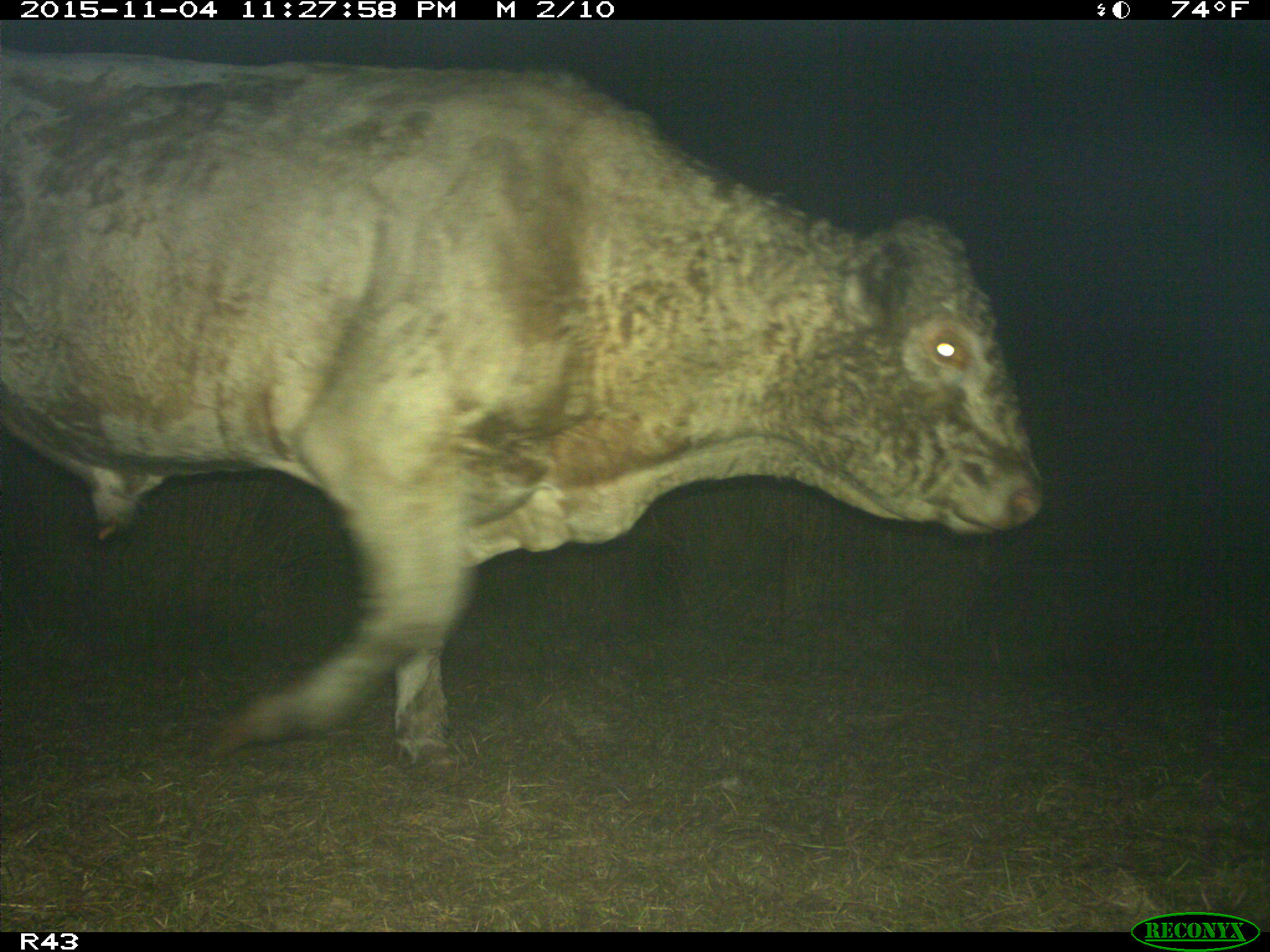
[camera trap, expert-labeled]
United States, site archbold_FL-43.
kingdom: Animalia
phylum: Chordata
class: Mammalia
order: Artiodactyla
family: Bovidae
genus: Bos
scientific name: Bos taurus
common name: domestic cow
Bos taurus (domestic cow).